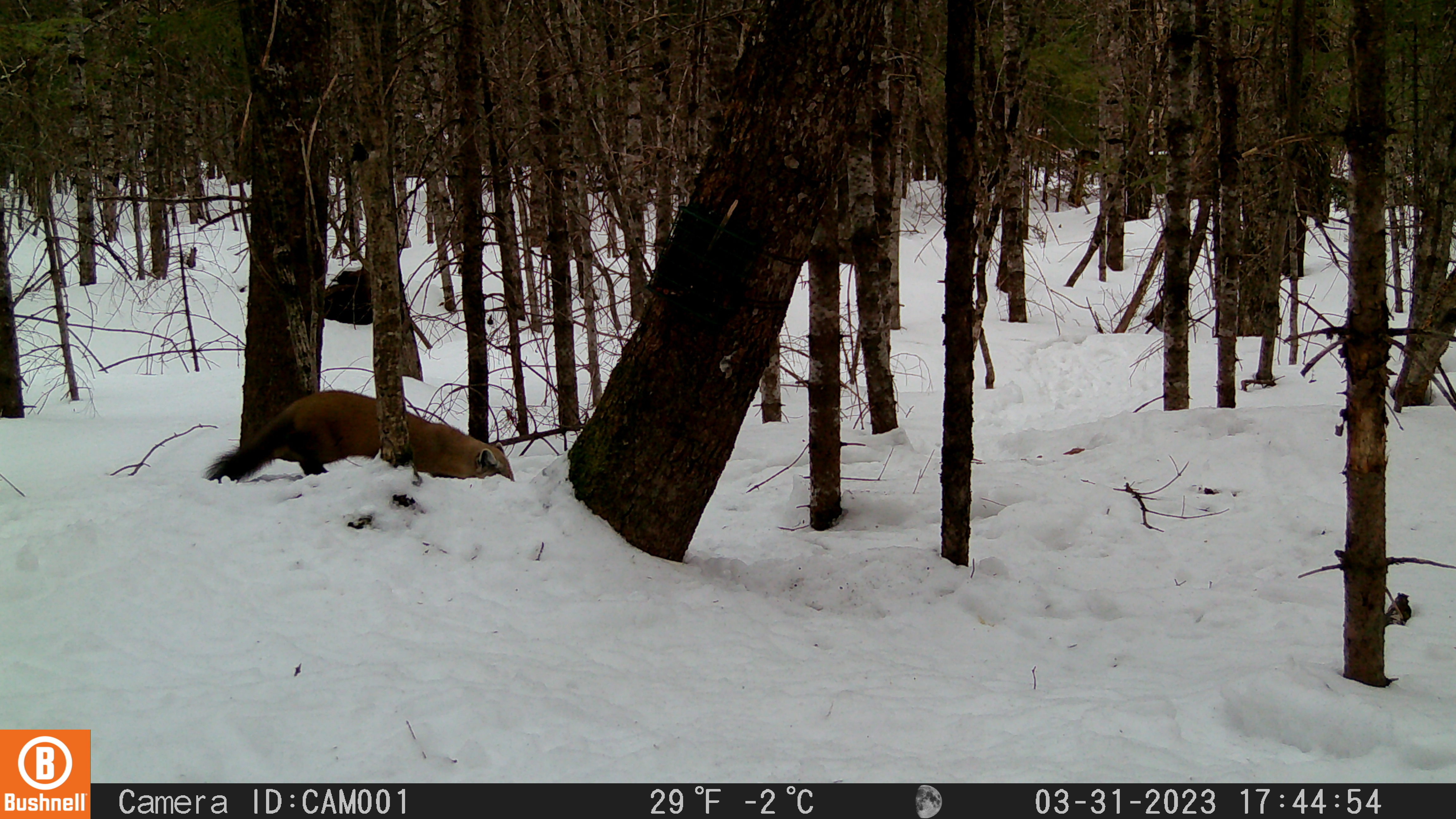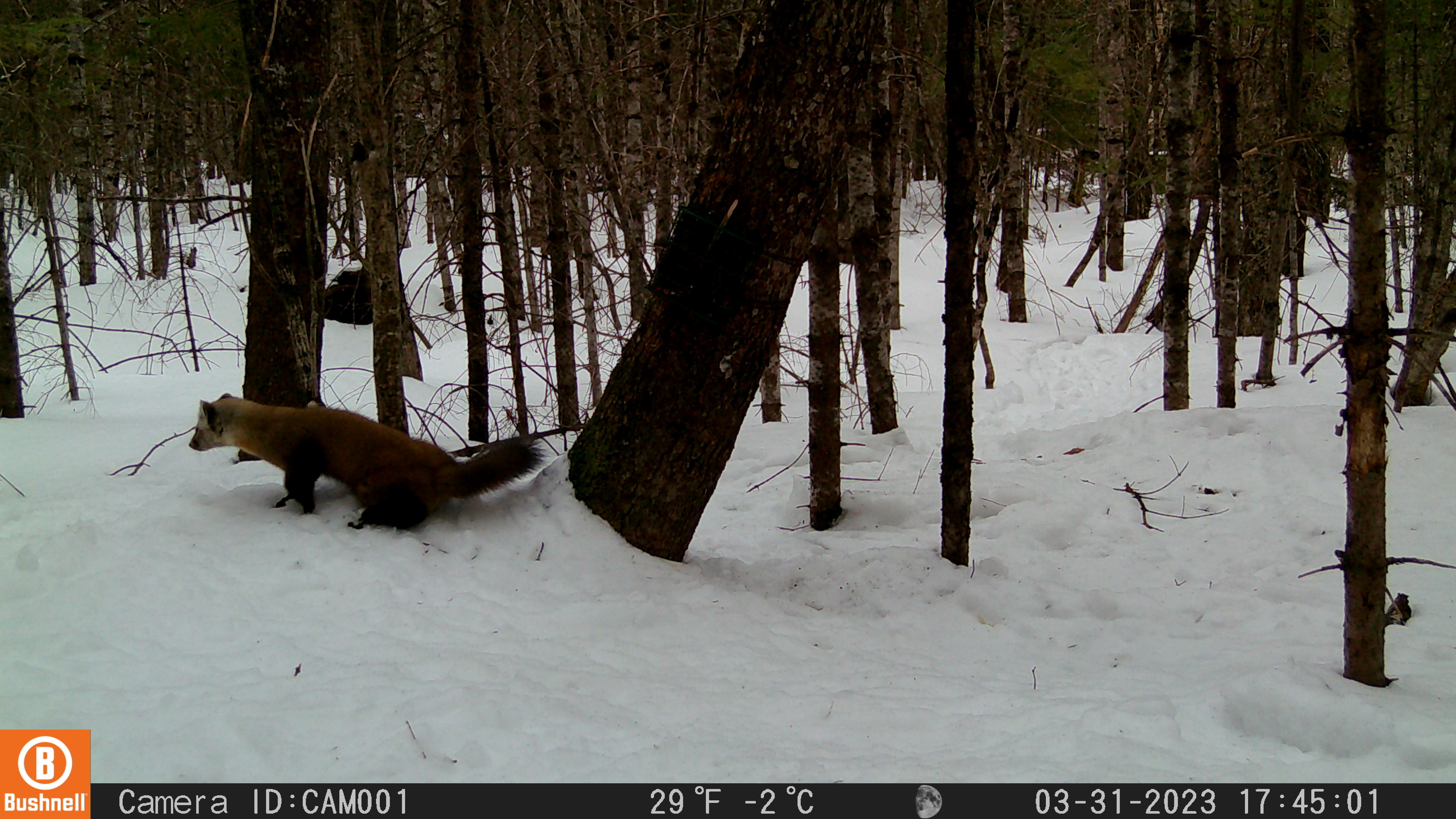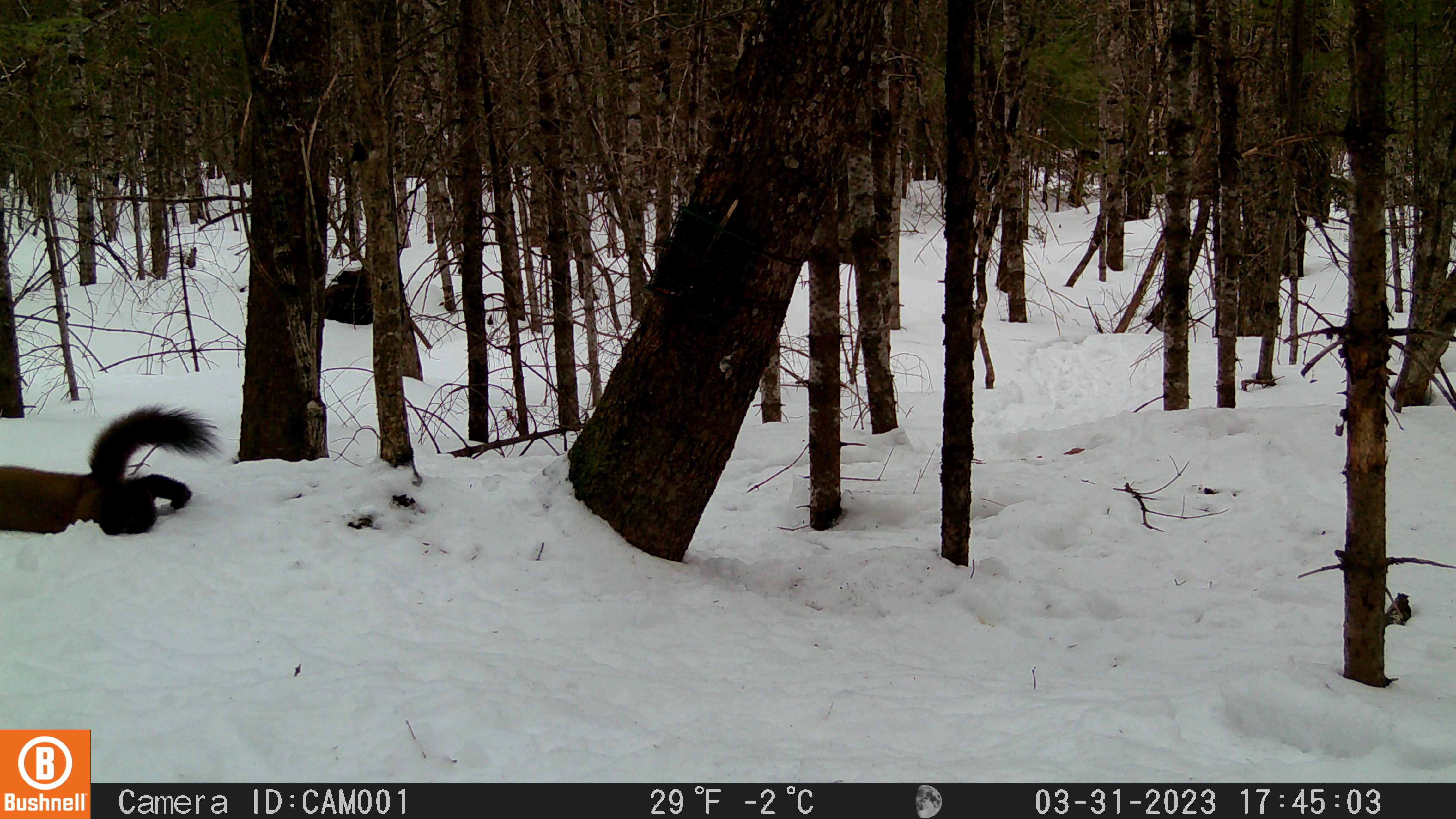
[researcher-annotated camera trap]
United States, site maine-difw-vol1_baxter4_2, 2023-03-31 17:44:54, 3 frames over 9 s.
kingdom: Animalia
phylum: Chordata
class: Mammalia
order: Carnivora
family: Mustelidae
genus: Martes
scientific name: Martes americana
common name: american marten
American marten (Martes americana).